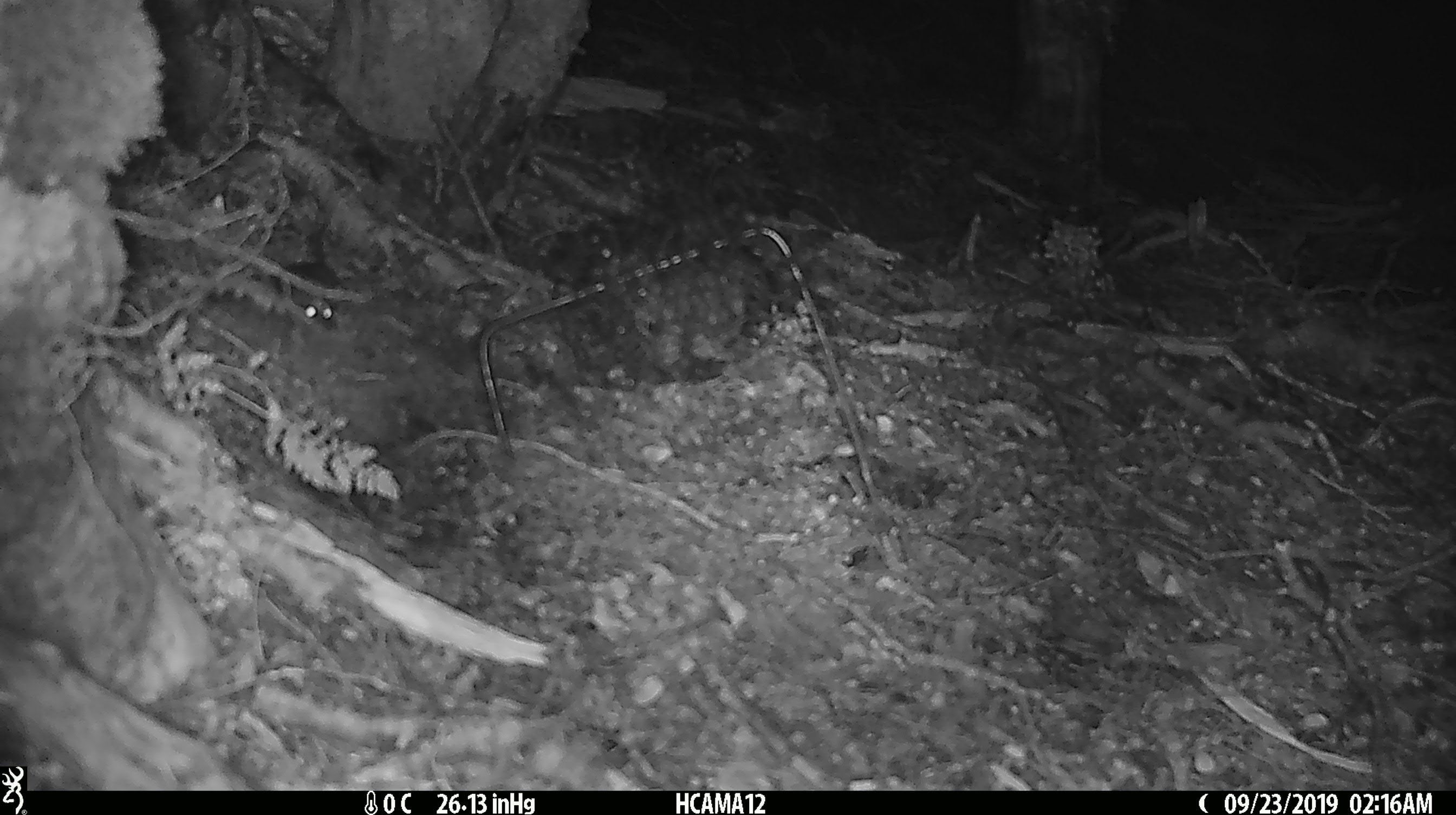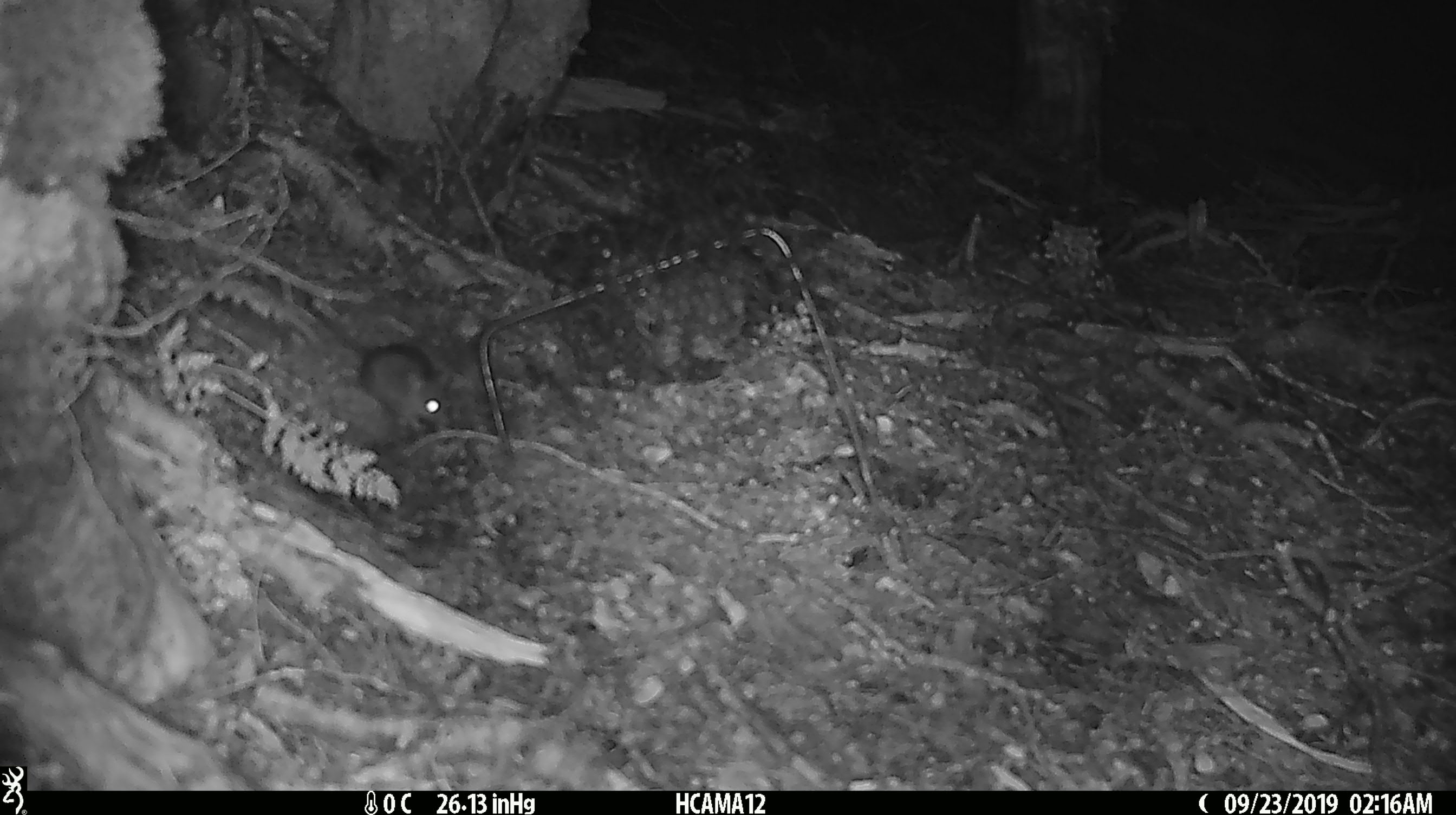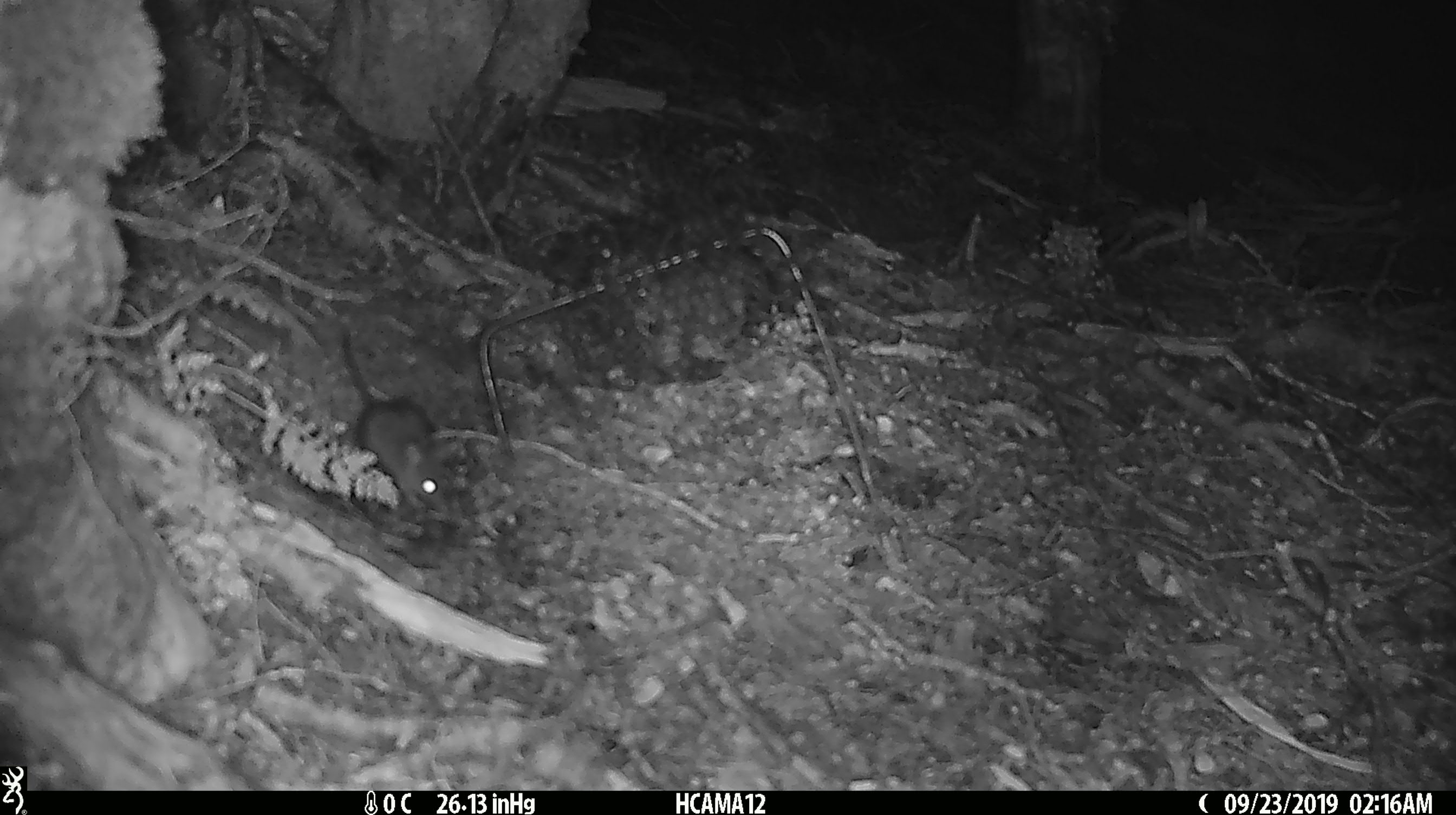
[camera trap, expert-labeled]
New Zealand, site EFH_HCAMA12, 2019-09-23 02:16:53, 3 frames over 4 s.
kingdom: Animalia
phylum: Chordata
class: Mammalia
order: Rodentia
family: Muridae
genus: Mus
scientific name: Mus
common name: mouse